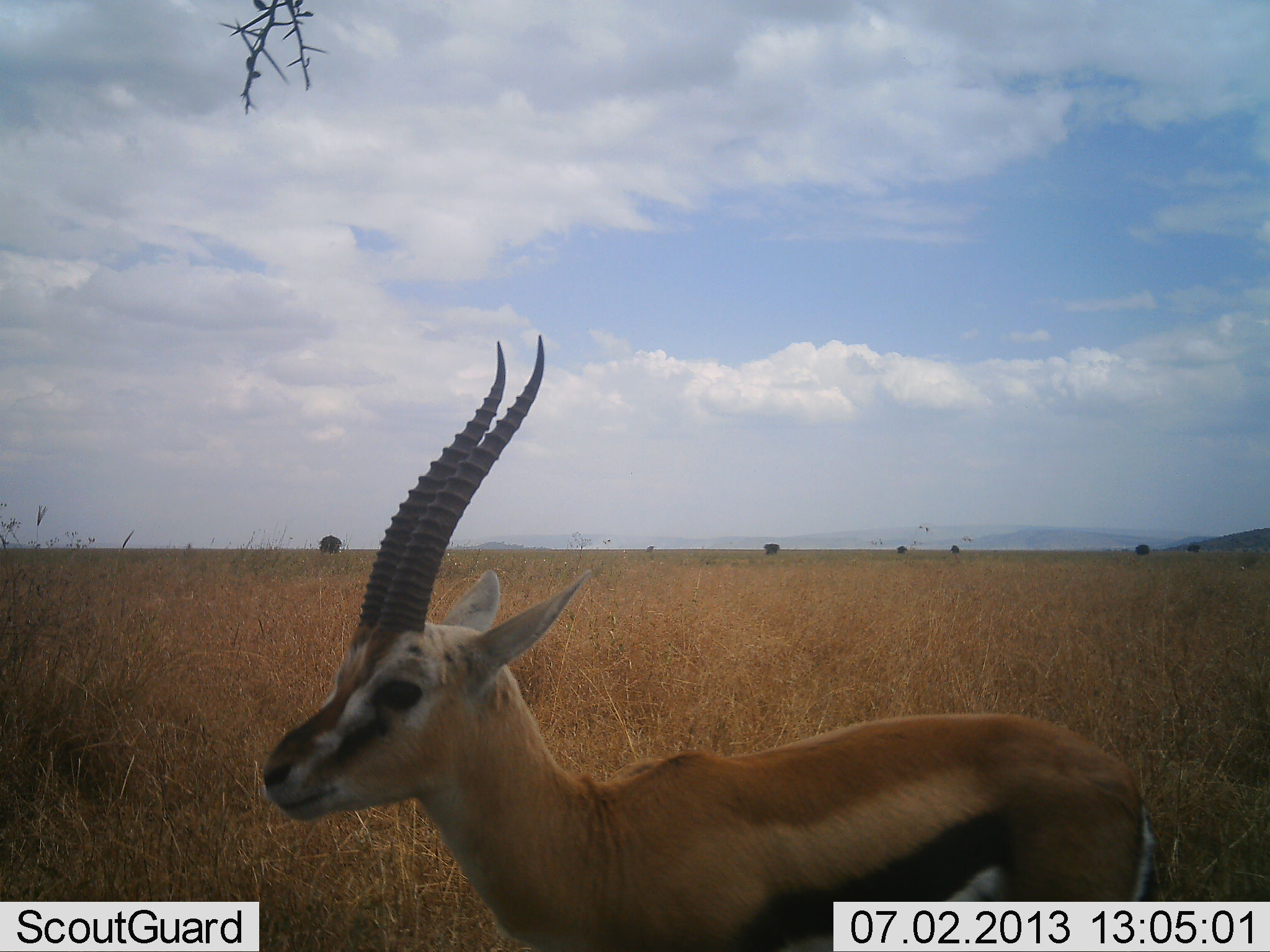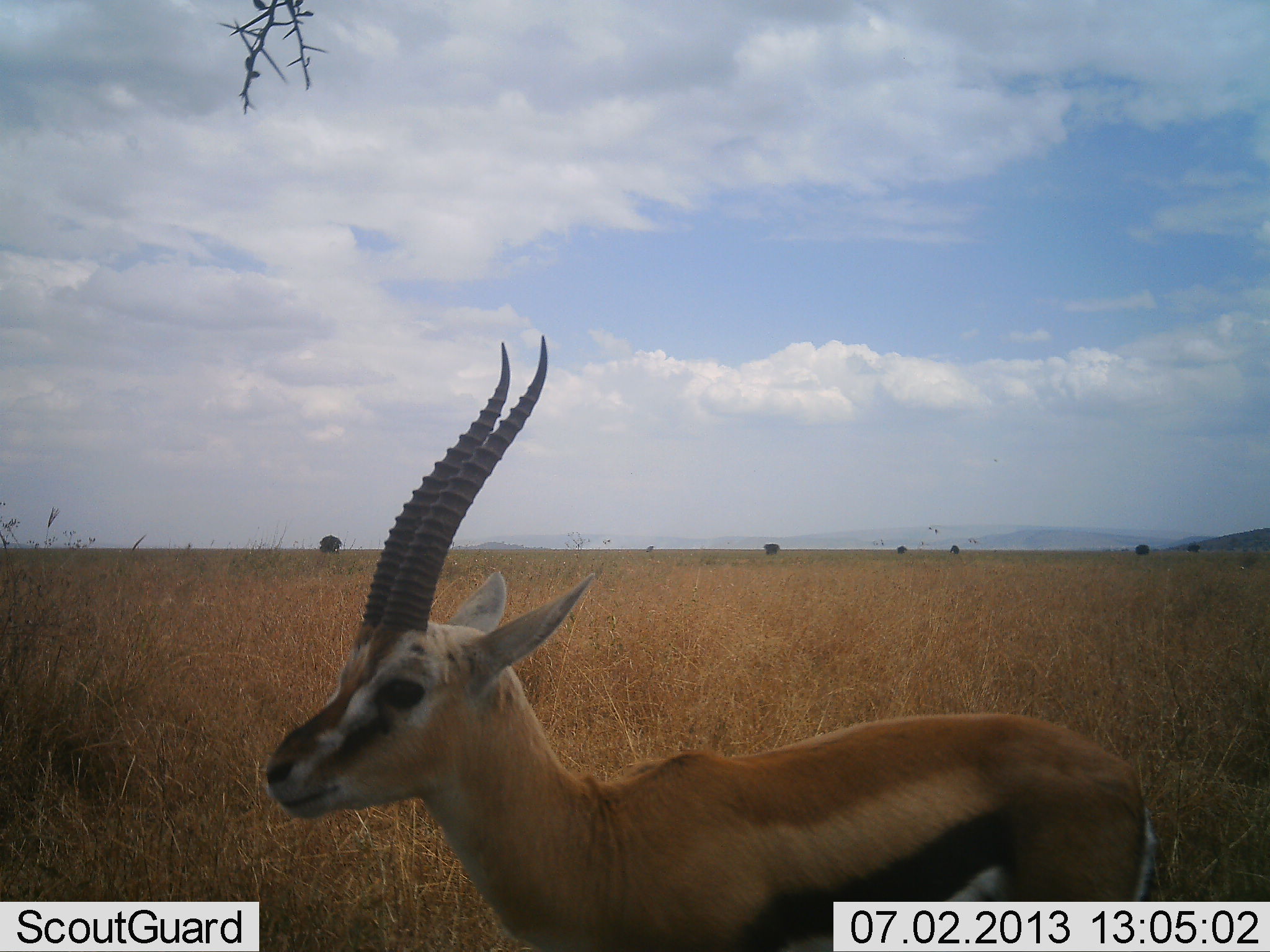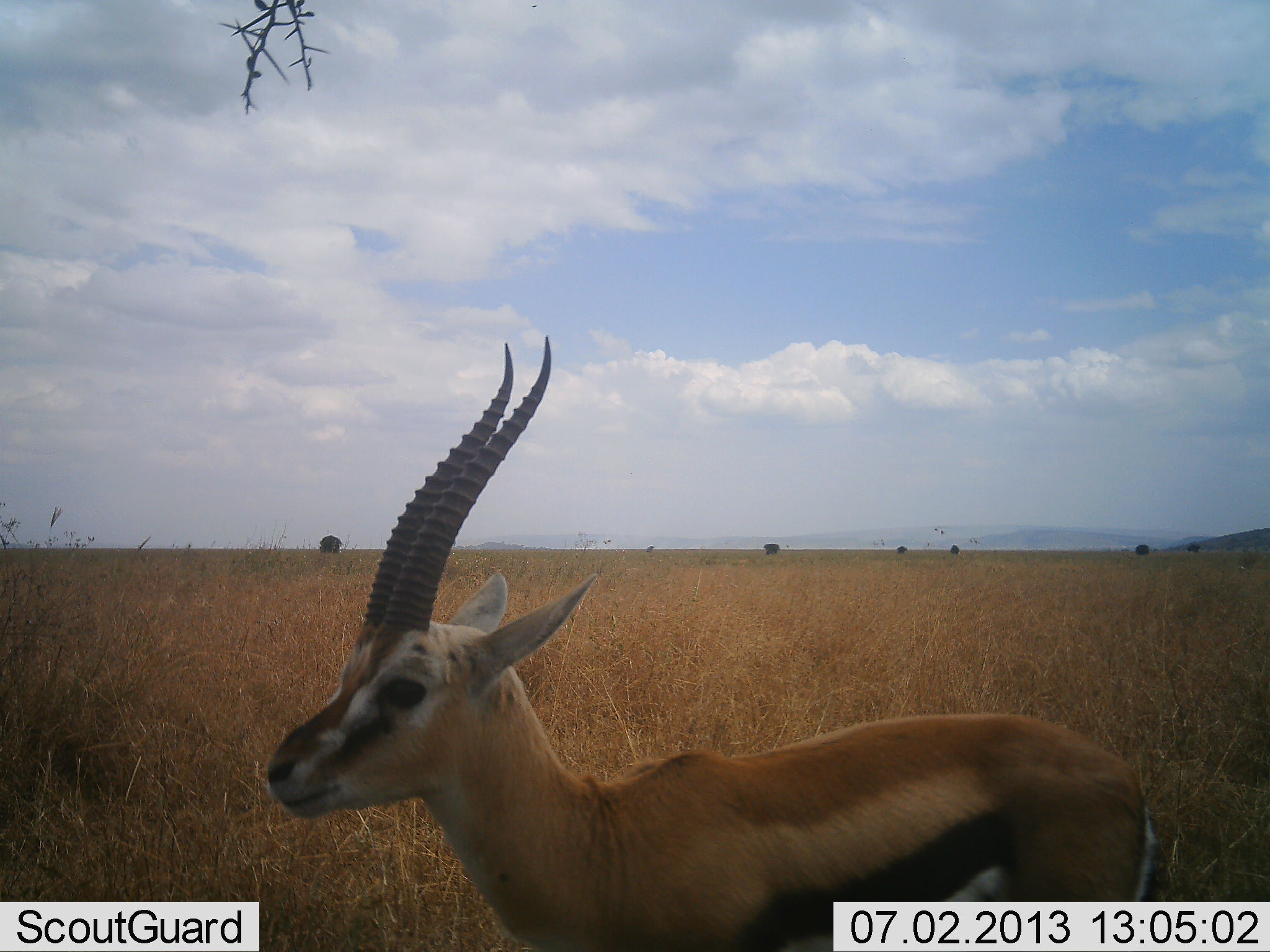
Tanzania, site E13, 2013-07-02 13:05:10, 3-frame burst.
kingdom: Animalia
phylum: Chordata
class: Mammalia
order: Artiodactyla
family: Bovidae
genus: Eudorcas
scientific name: Eudorcas thomsonii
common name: thomson's gazelle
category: gazellethomsons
Gazellethomsons (thomson's gazelle) (Eudorcas thomsonii), count 1. Behavior (volunteer vote fractions): standing 100%, resting 0%, moving 0%, interacting 0%. Young present (vote fraction): 0%. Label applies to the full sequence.